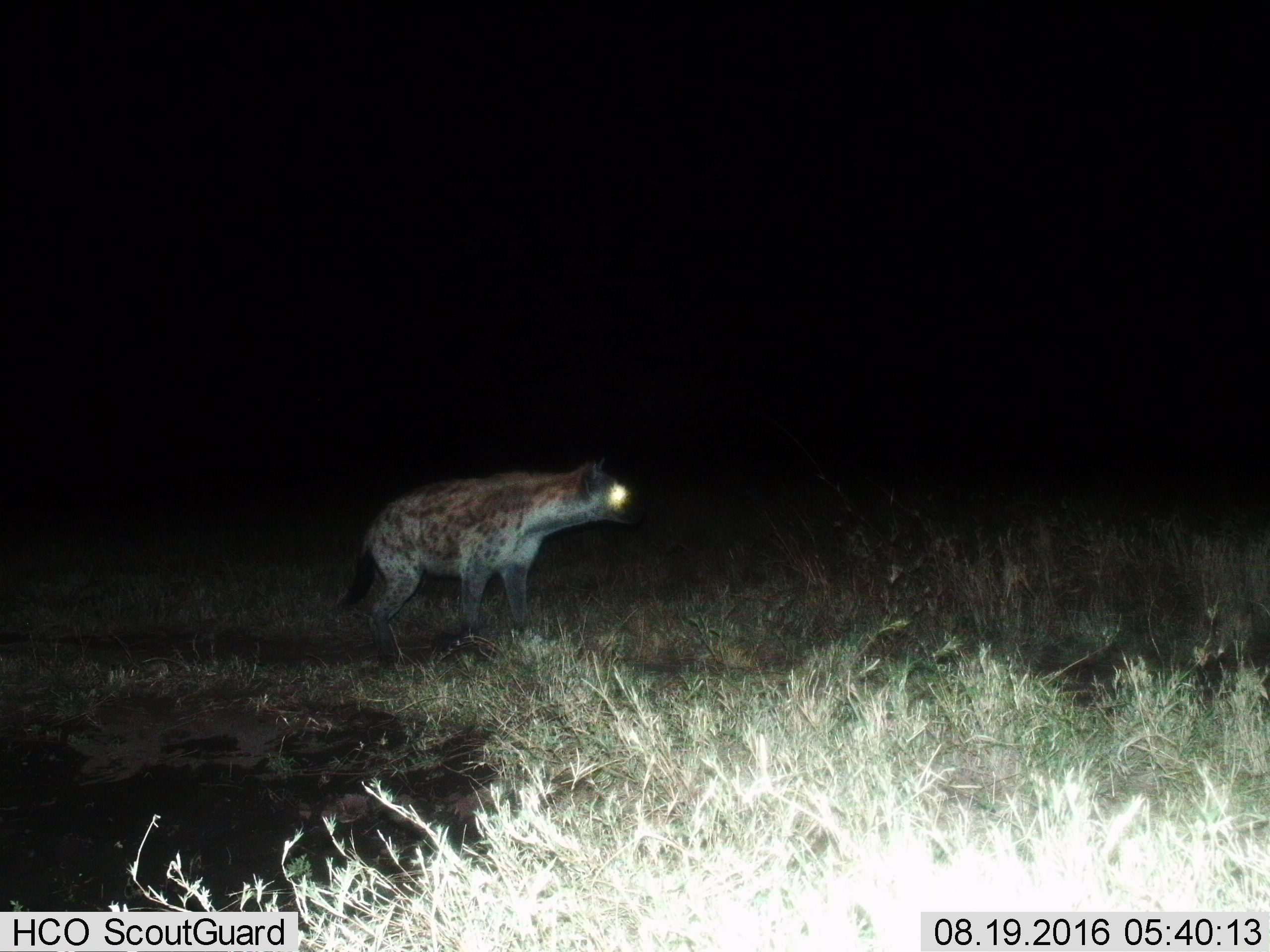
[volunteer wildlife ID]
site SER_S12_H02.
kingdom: Animalia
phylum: Chordata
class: Mammalia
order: Carnivora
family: Hyaenidae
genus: Crocuta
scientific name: Crocuta crocuta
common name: spotted hyena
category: hyenaspotted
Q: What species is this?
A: Hyenaspotted (spotted hyena) (Crocuta crocuta).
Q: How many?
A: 1.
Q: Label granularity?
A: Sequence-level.